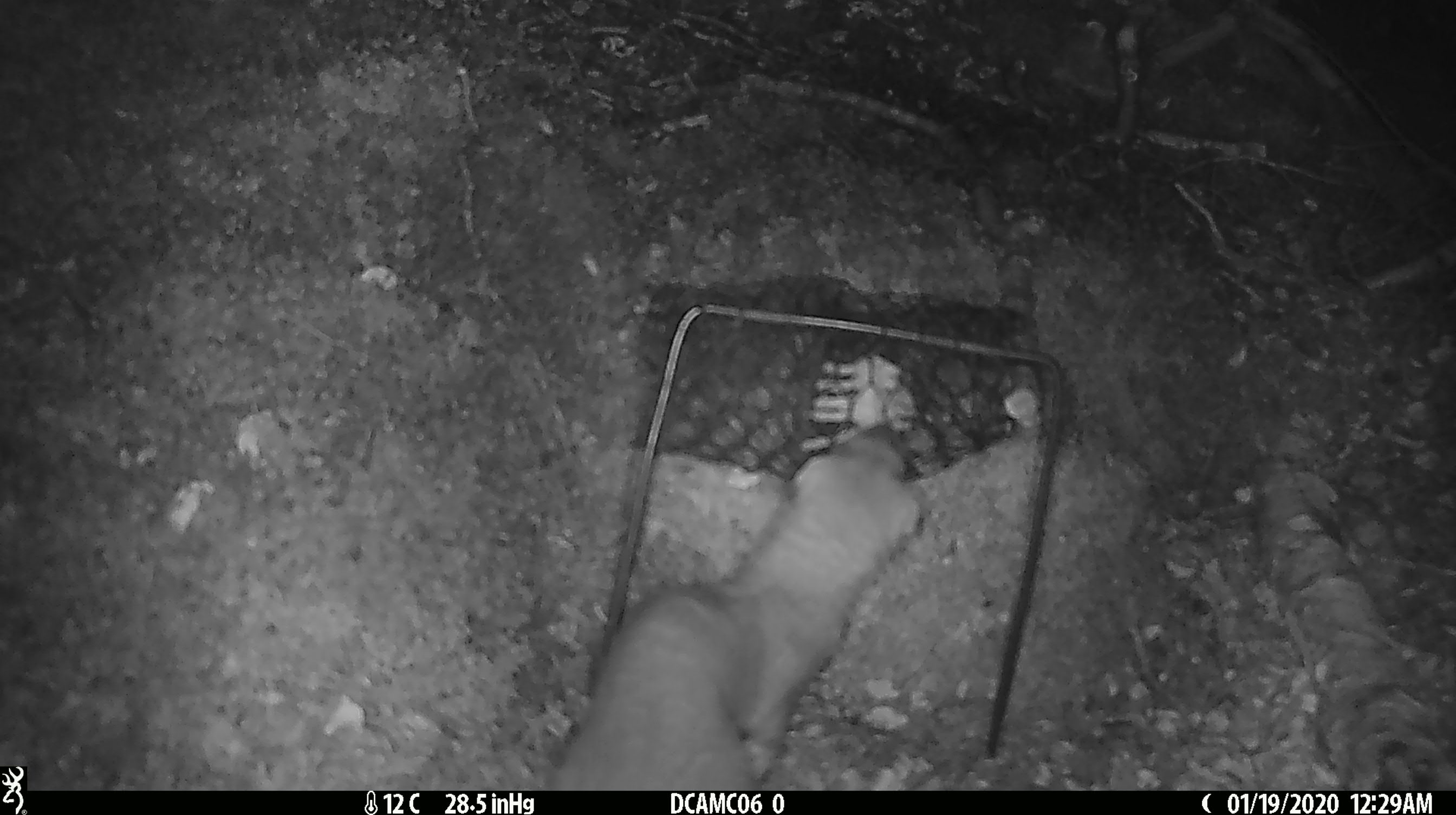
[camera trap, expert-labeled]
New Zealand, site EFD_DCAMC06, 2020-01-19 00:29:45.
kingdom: Animalia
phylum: Chordata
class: Mammalia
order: Carnivora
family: Mustelidae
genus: Mustela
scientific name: Mustela erminea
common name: stoat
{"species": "stoat (Mustela erminea)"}